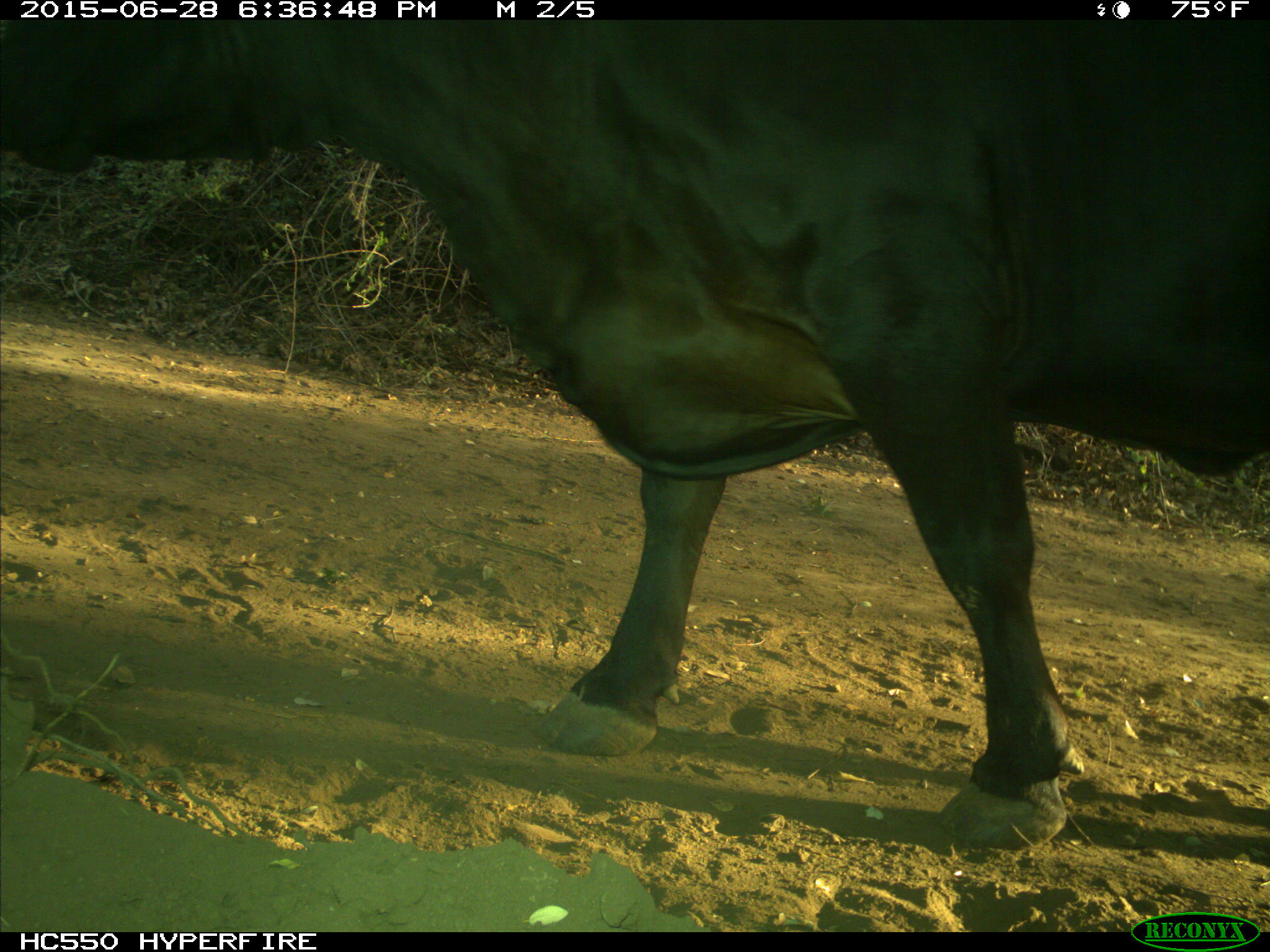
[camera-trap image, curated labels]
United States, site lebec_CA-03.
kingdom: Animalia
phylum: Chordata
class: Mammalia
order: Artiodactyla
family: Bovidae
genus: Bos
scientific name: Bos taurus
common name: domestic cow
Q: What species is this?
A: Bos taurus (domestic cow).